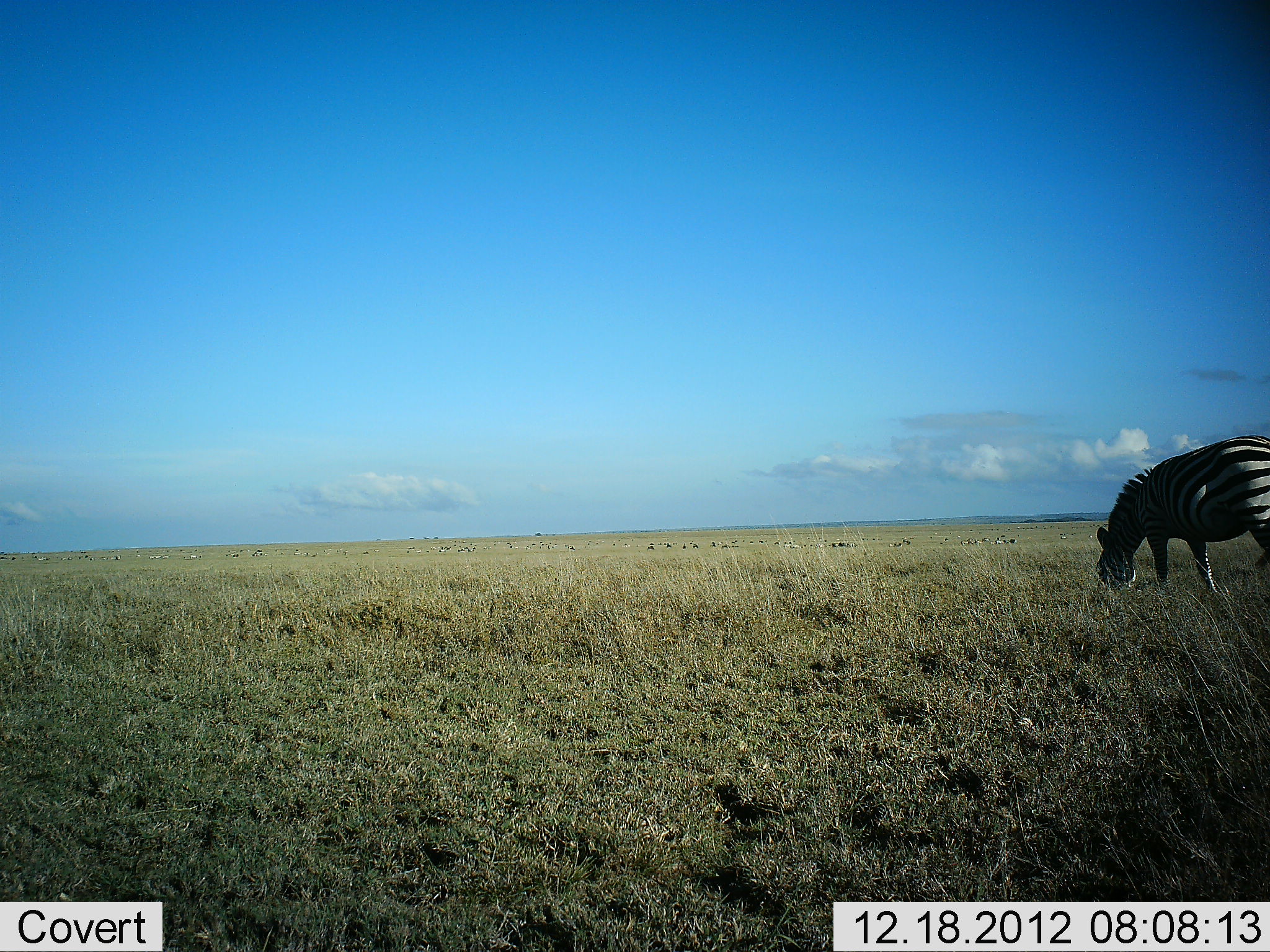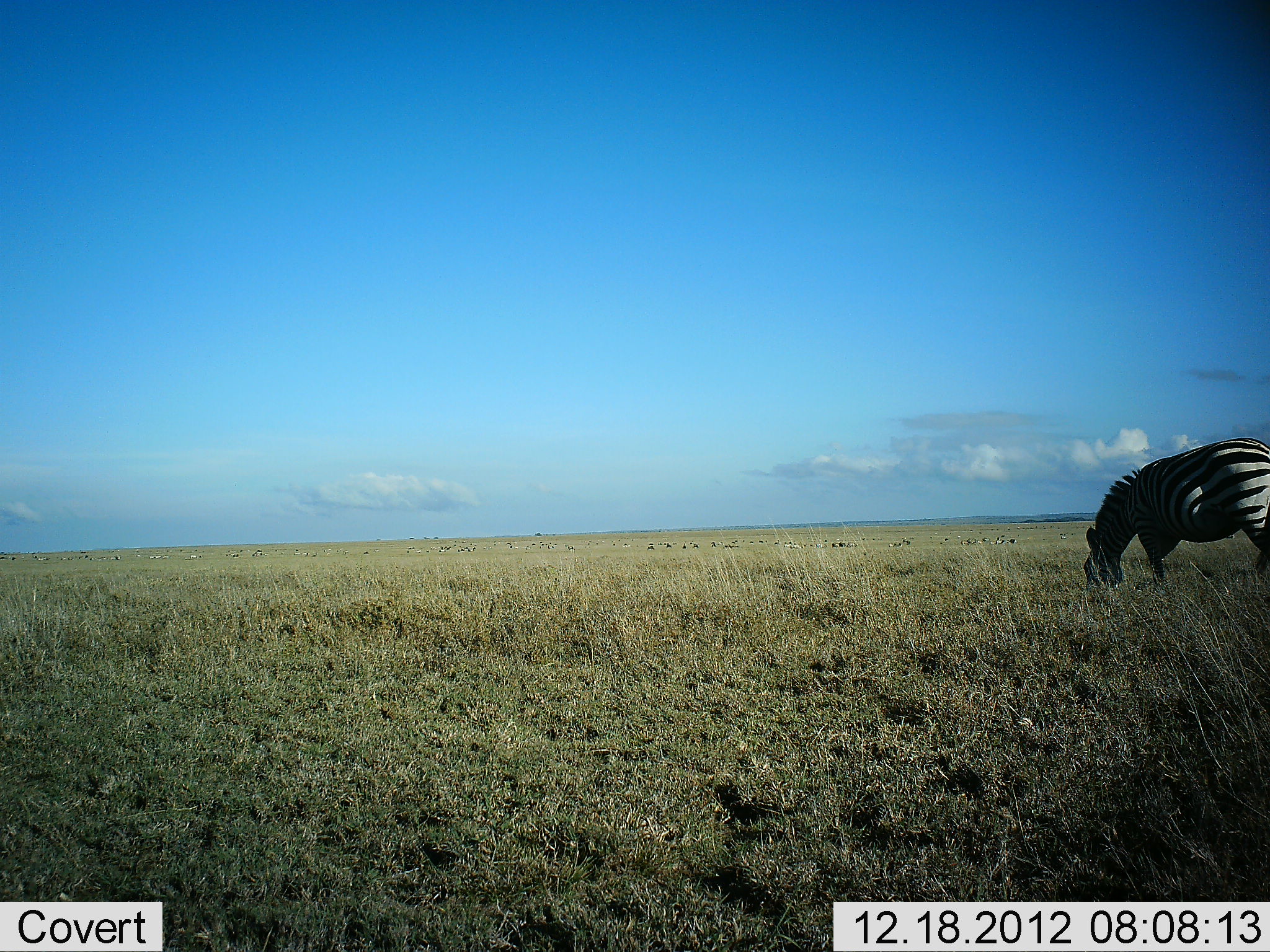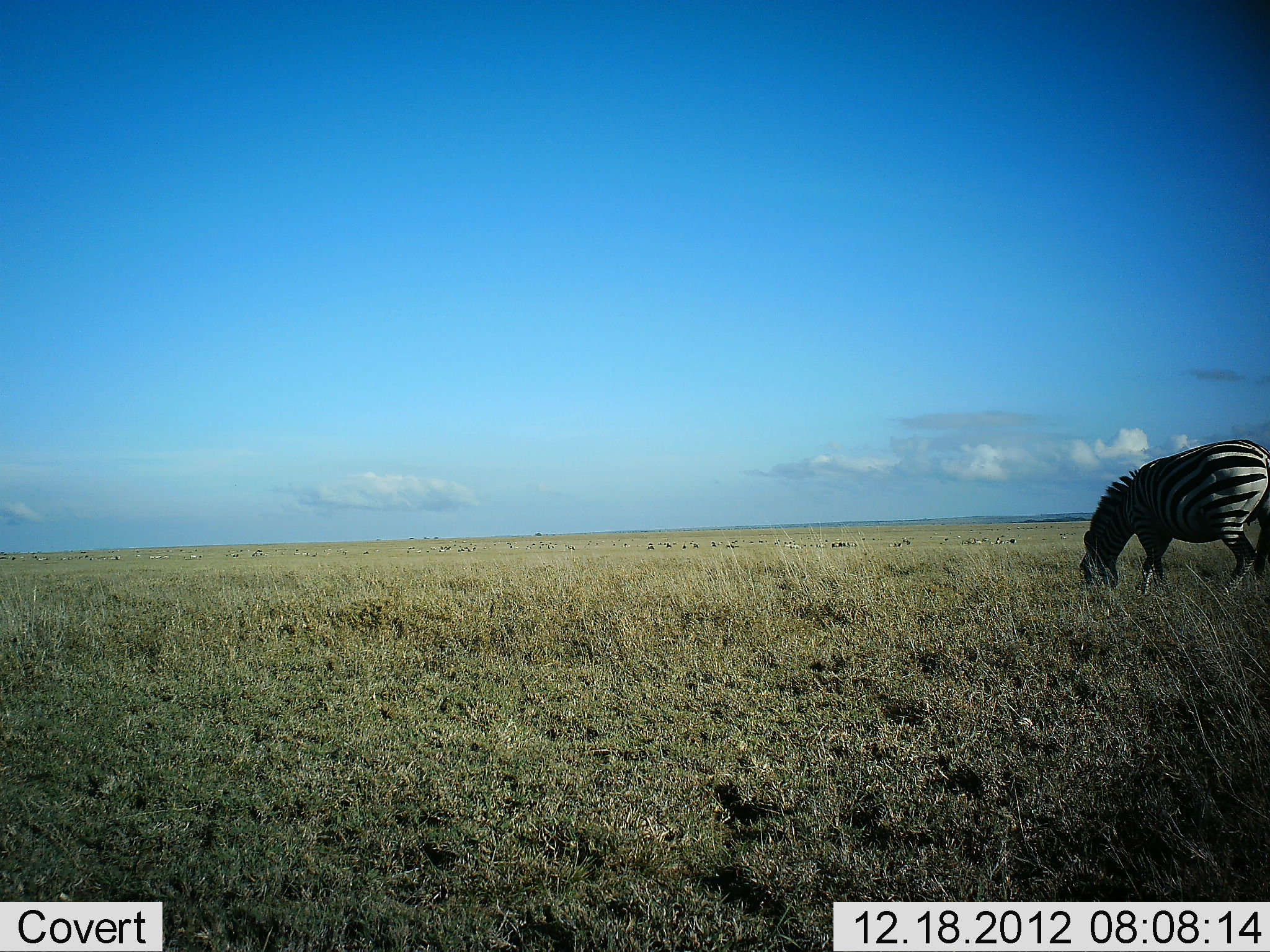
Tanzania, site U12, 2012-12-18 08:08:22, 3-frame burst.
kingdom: Animalia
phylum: Chordata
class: Mammalia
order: Perissodactyla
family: Equidae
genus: Equus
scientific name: Equus quagga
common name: plains zebra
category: zebra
Zebra (plains zebra) (Equus quagga), count 1. Behavior (volunteer vote fractions): standing 23%, resting 0%, moving 23%, interacting 0%. Young present (vote fraction): 0%. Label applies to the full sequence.